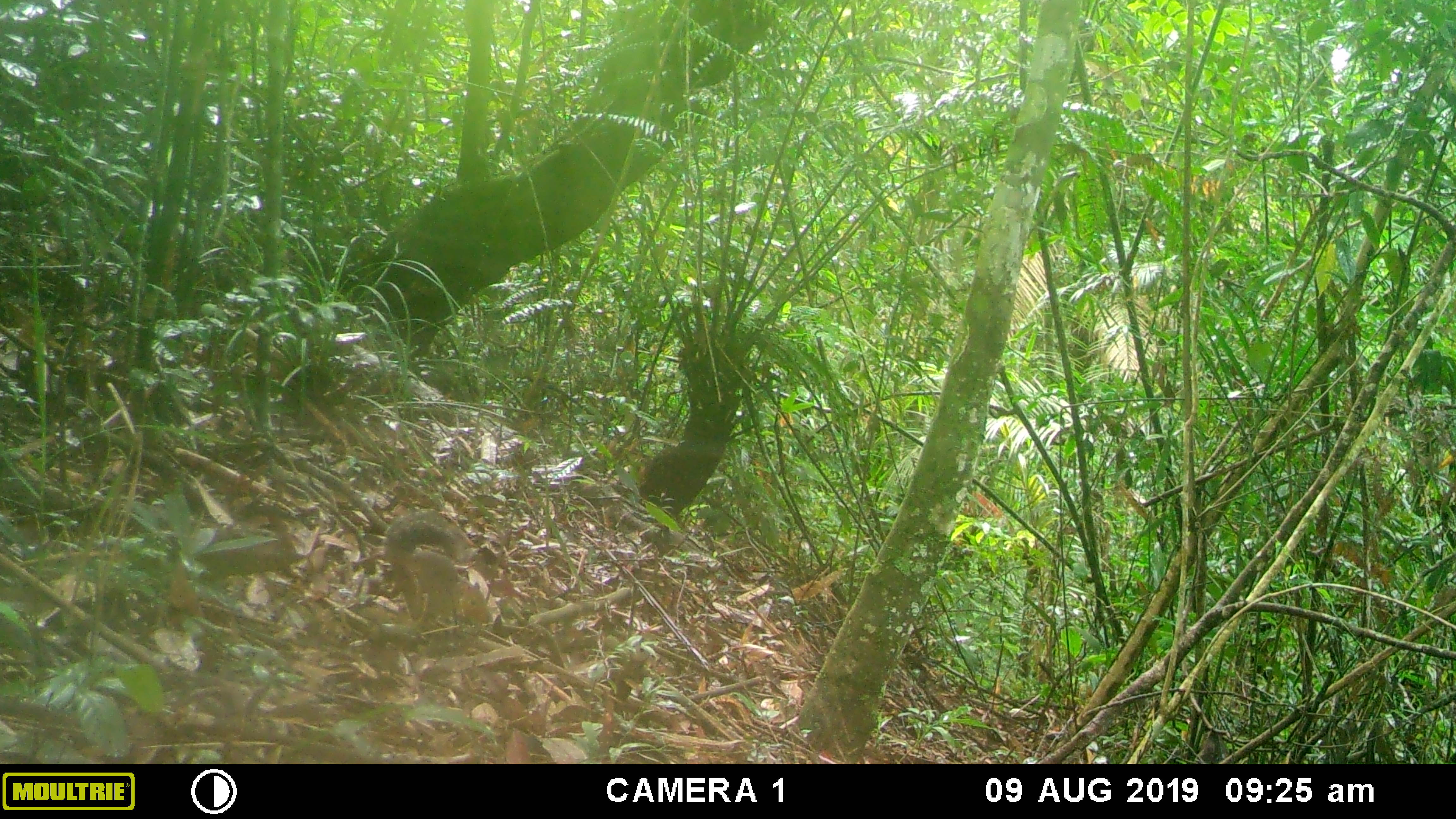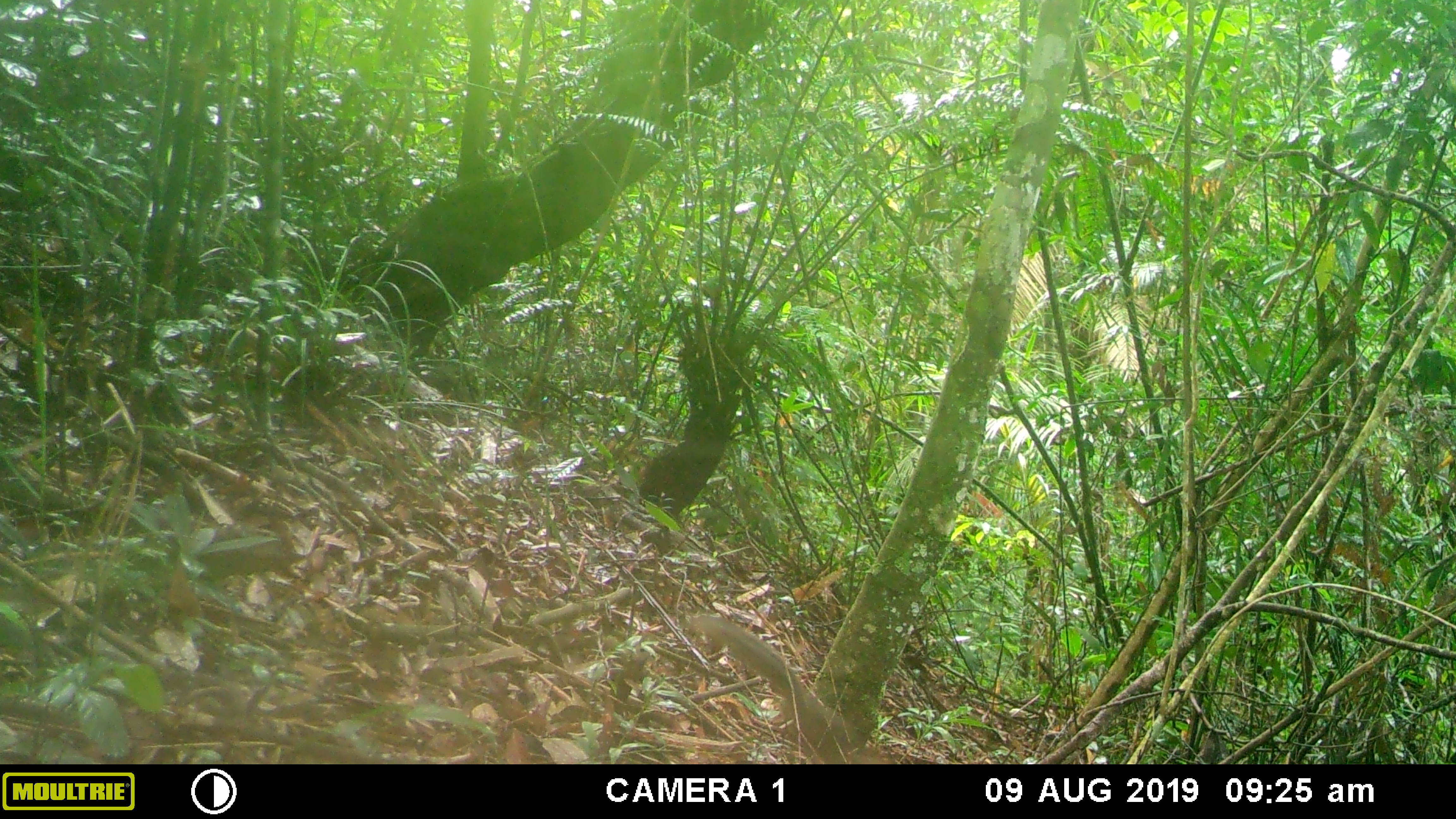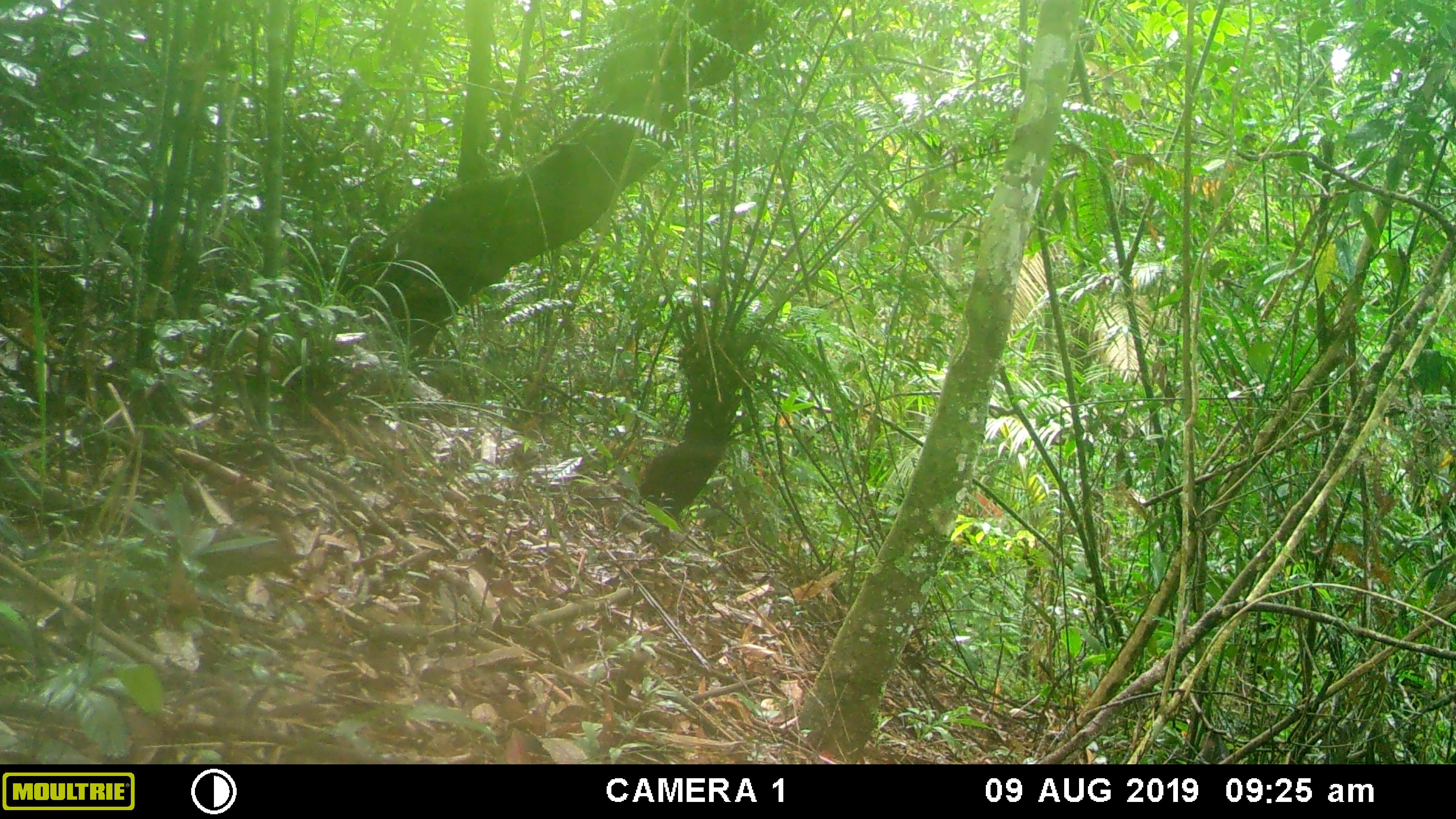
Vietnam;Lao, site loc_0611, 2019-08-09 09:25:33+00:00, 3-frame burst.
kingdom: Animalia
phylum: Chordata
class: Mammalia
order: Rodentia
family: Sciuridae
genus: Dremomys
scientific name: Dremomys rufigenis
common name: red-cheeked squirrel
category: red cheeked squirrel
Red cheeked squirrel (red-cheeked squirrel) (Dremomys rufigenis). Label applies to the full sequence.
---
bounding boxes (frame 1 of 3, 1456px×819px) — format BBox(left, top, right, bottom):
red cheeked squirrel: BBox(383, 510, 491, 629)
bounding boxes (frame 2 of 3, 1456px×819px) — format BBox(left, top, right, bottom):
red cheeked squirrel: BBox(692, 615, 898, 763)